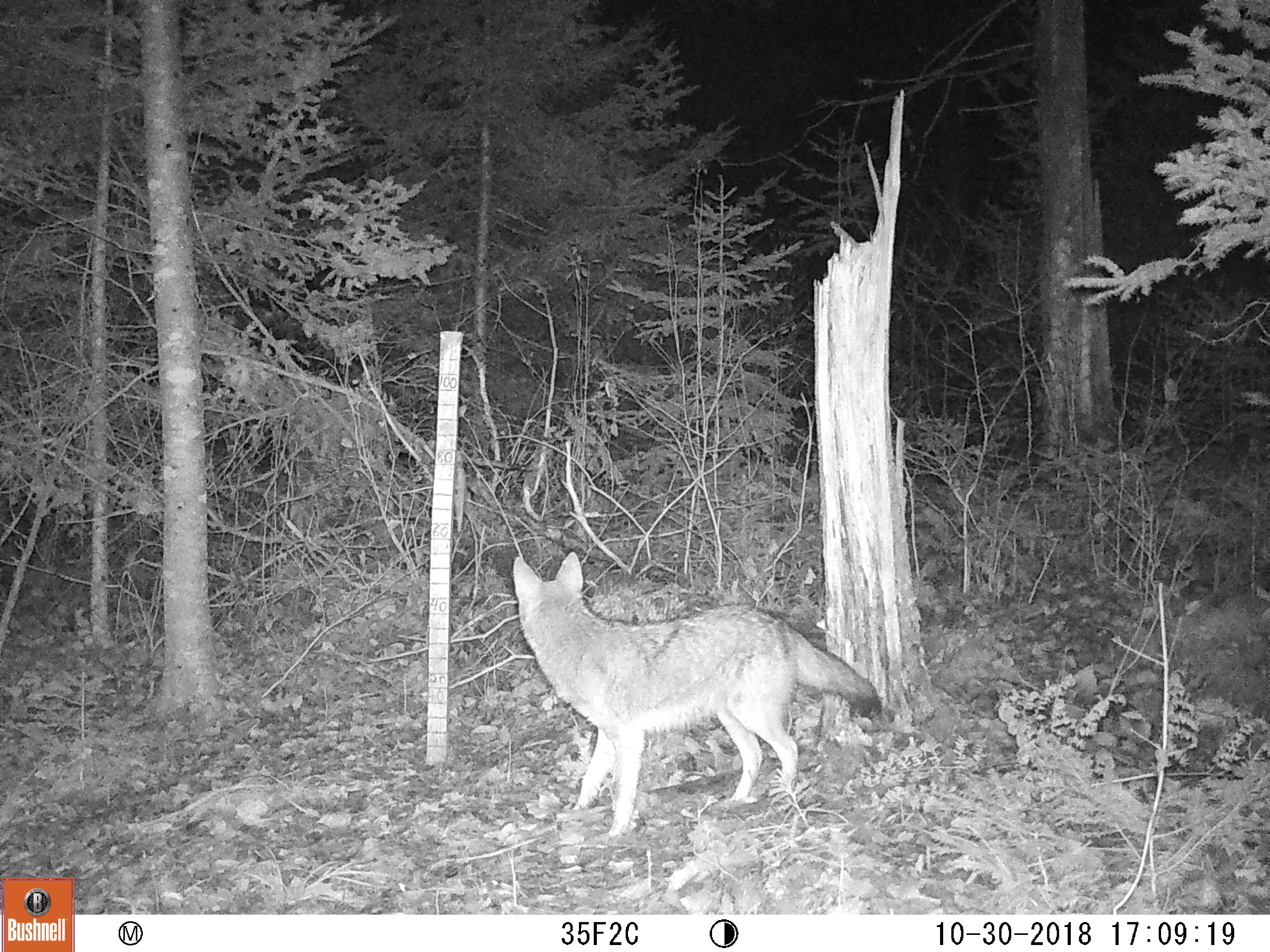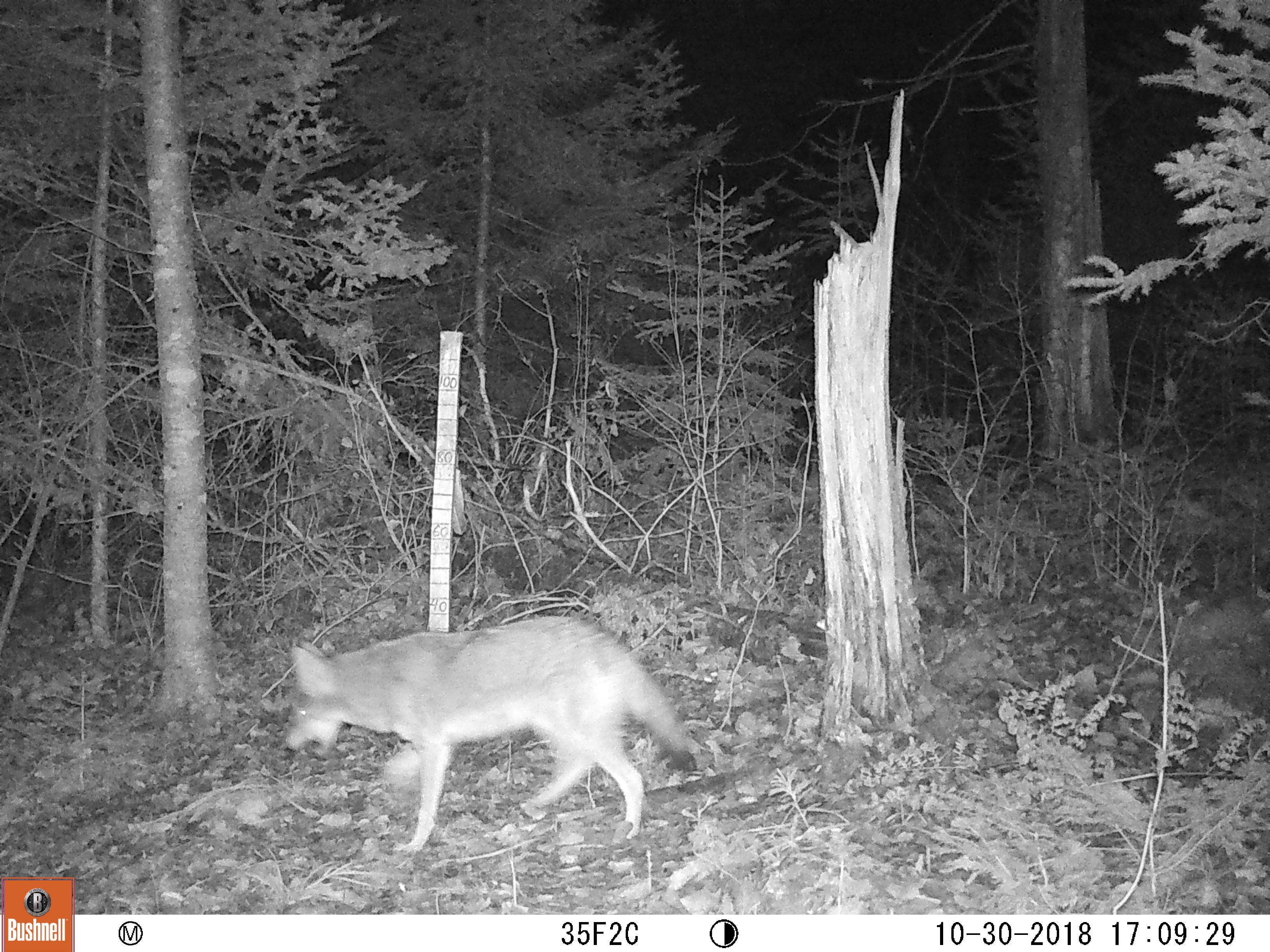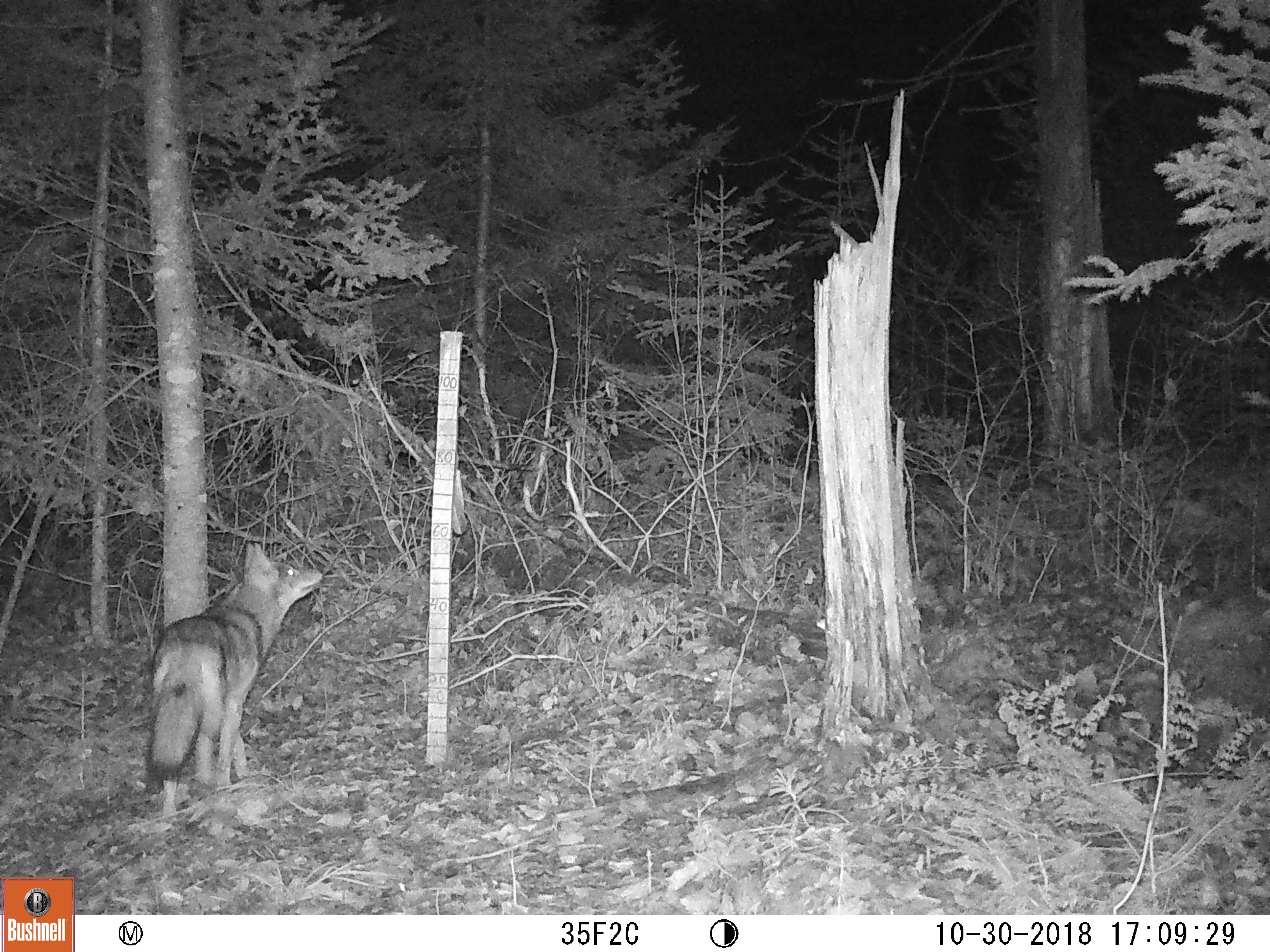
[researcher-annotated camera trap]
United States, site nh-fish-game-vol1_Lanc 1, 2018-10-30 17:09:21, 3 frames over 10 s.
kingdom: Animalia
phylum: Chordata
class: Mammalia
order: Carnivora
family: Canidae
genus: Canis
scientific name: Canis latrans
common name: coyote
Coyote (Canis latrans).